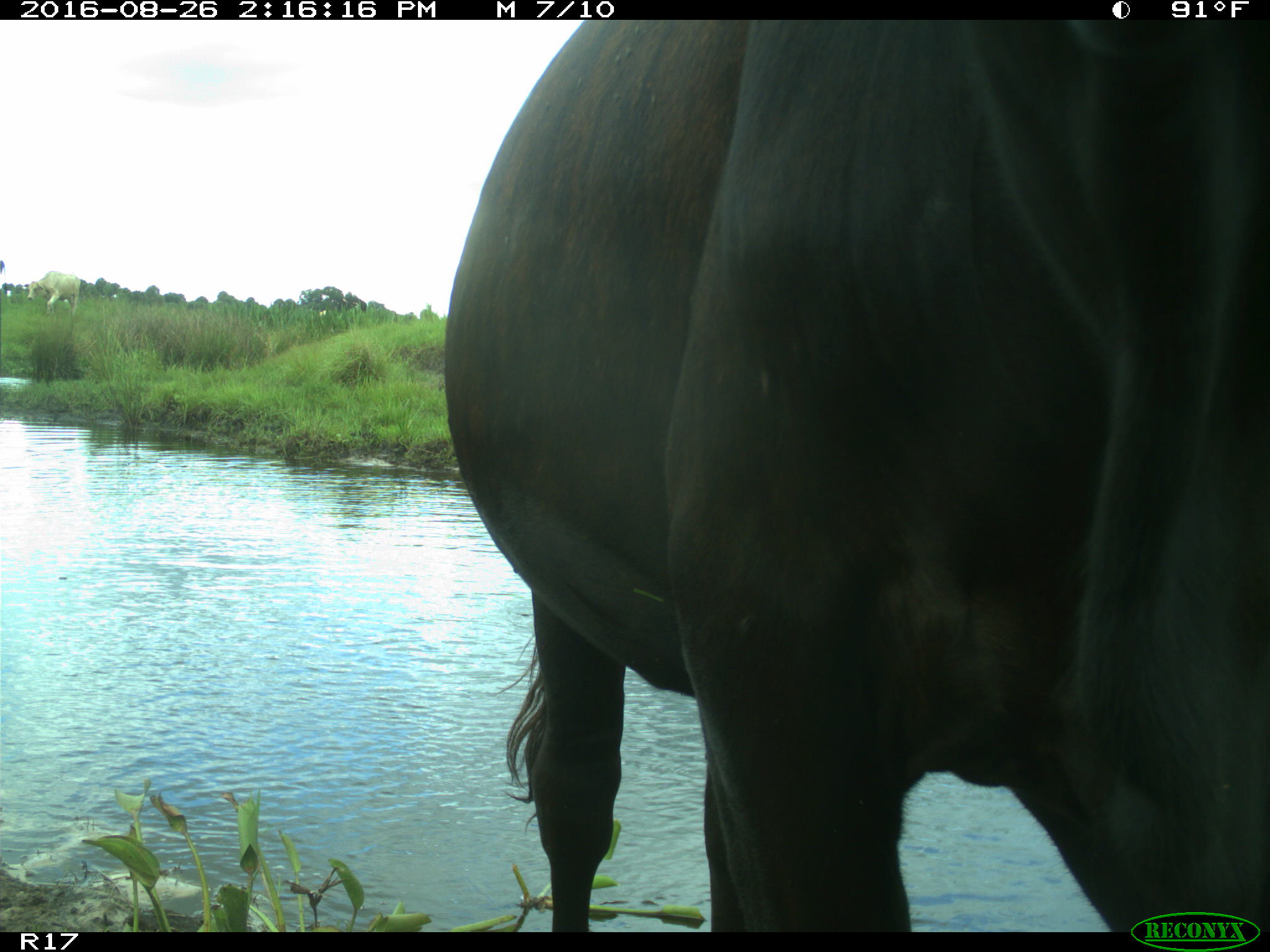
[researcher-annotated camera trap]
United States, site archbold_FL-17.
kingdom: Animalia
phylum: Chordata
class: Mammalia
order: Artiodactyla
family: Bovidae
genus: Bos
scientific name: Bos taurus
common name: domestic cow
Bos taurus (domestic cow).